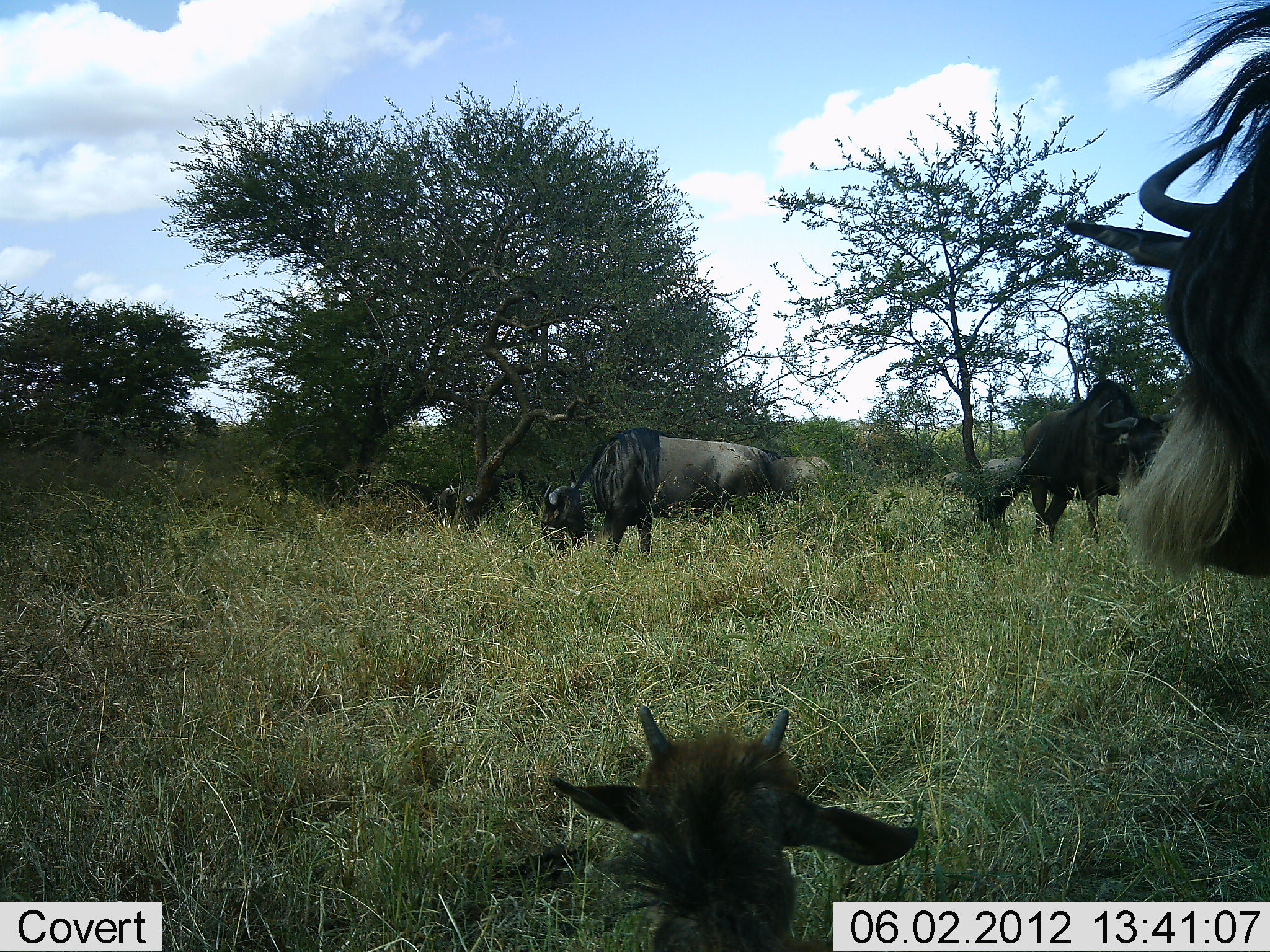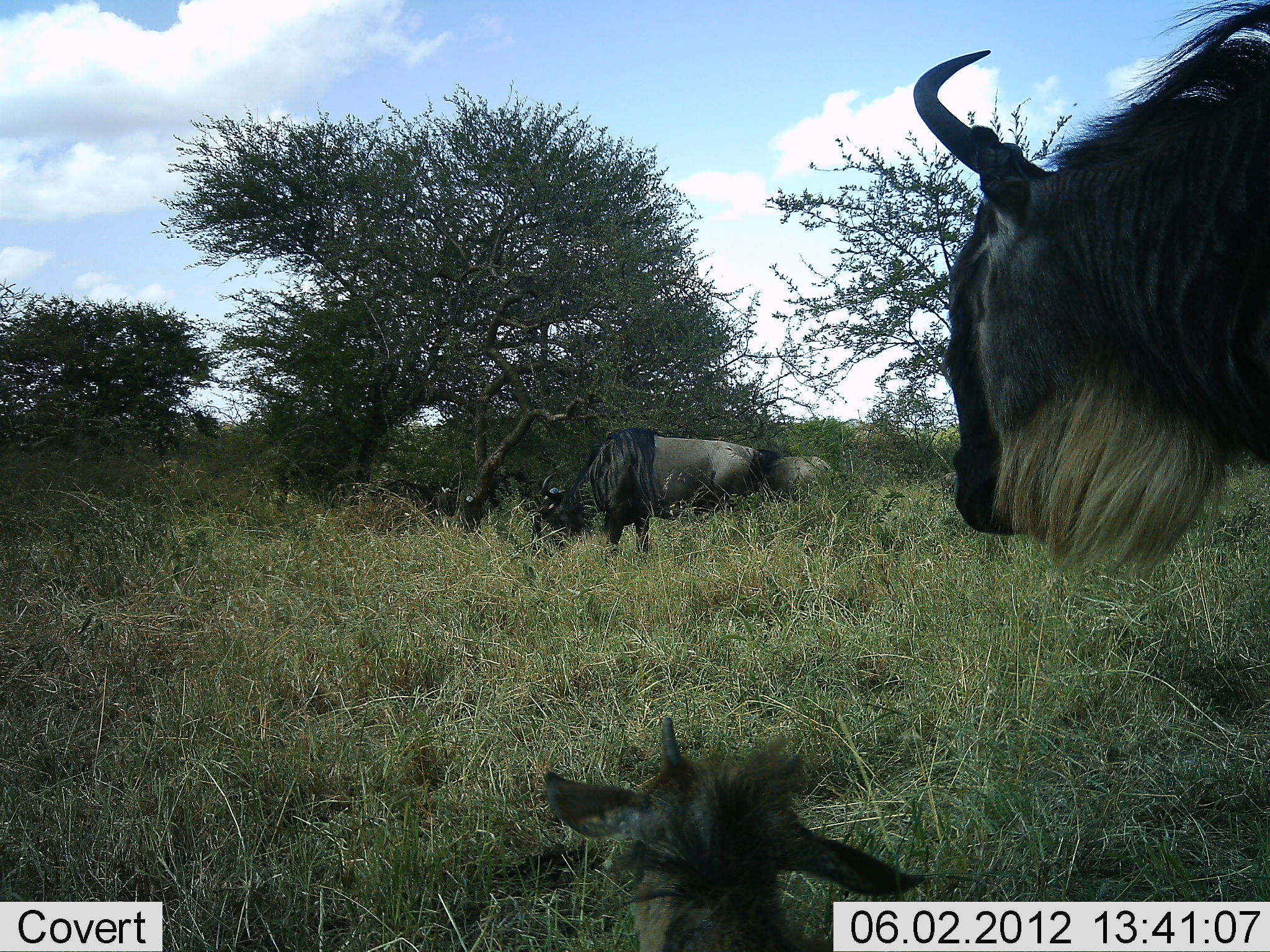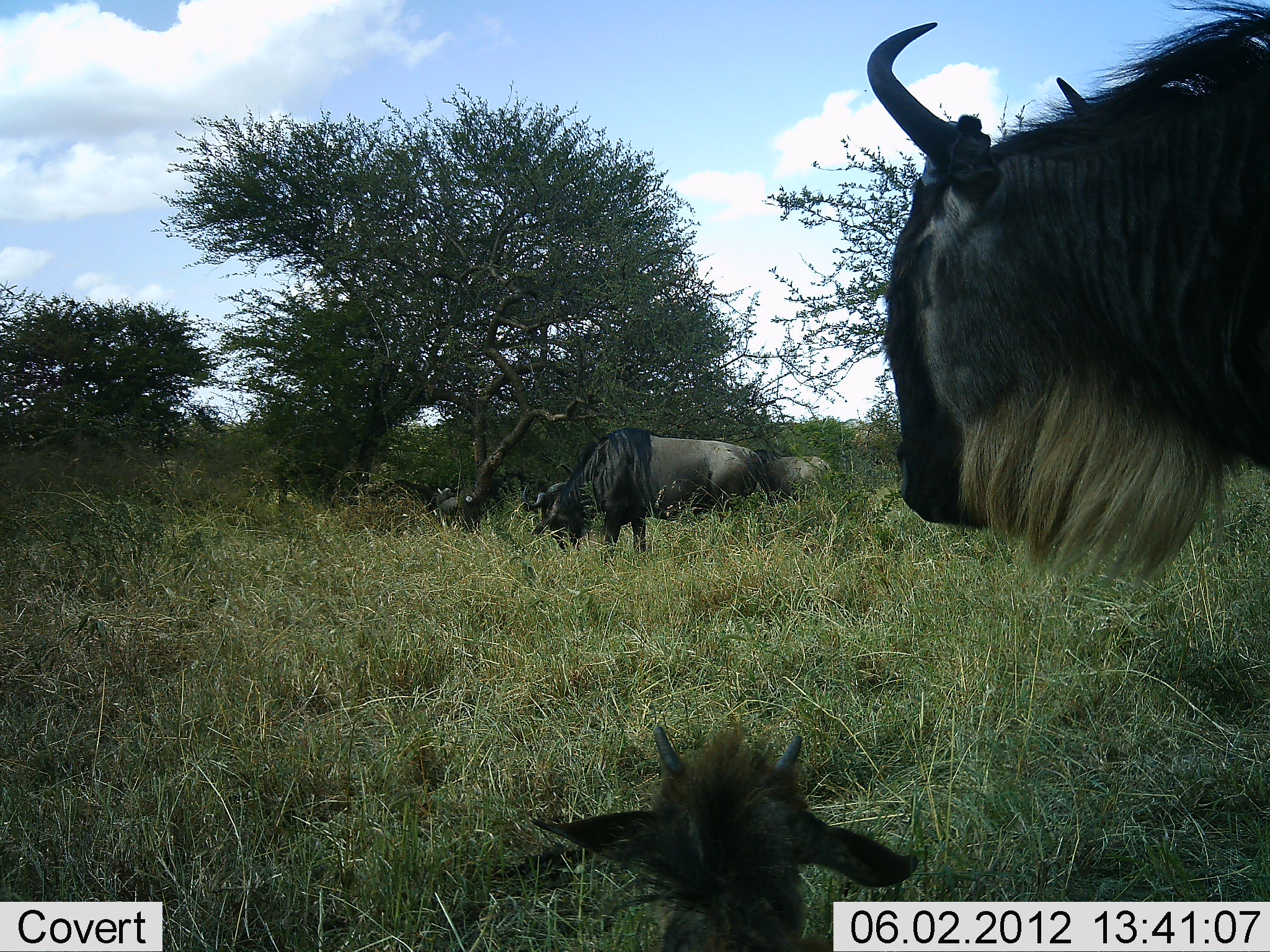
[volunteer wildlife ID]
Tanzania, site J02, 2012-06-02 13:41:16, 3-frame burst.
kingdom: Animalia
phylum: Chordata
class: Mammalia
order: Artiodactyla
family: Bovidae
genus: Connochaetes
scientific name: Connochaetes taurinus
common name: blue wildebeest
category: wildebeest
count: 6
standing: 90%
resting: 90%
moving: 20%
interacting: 0%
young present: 90%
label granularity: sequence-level